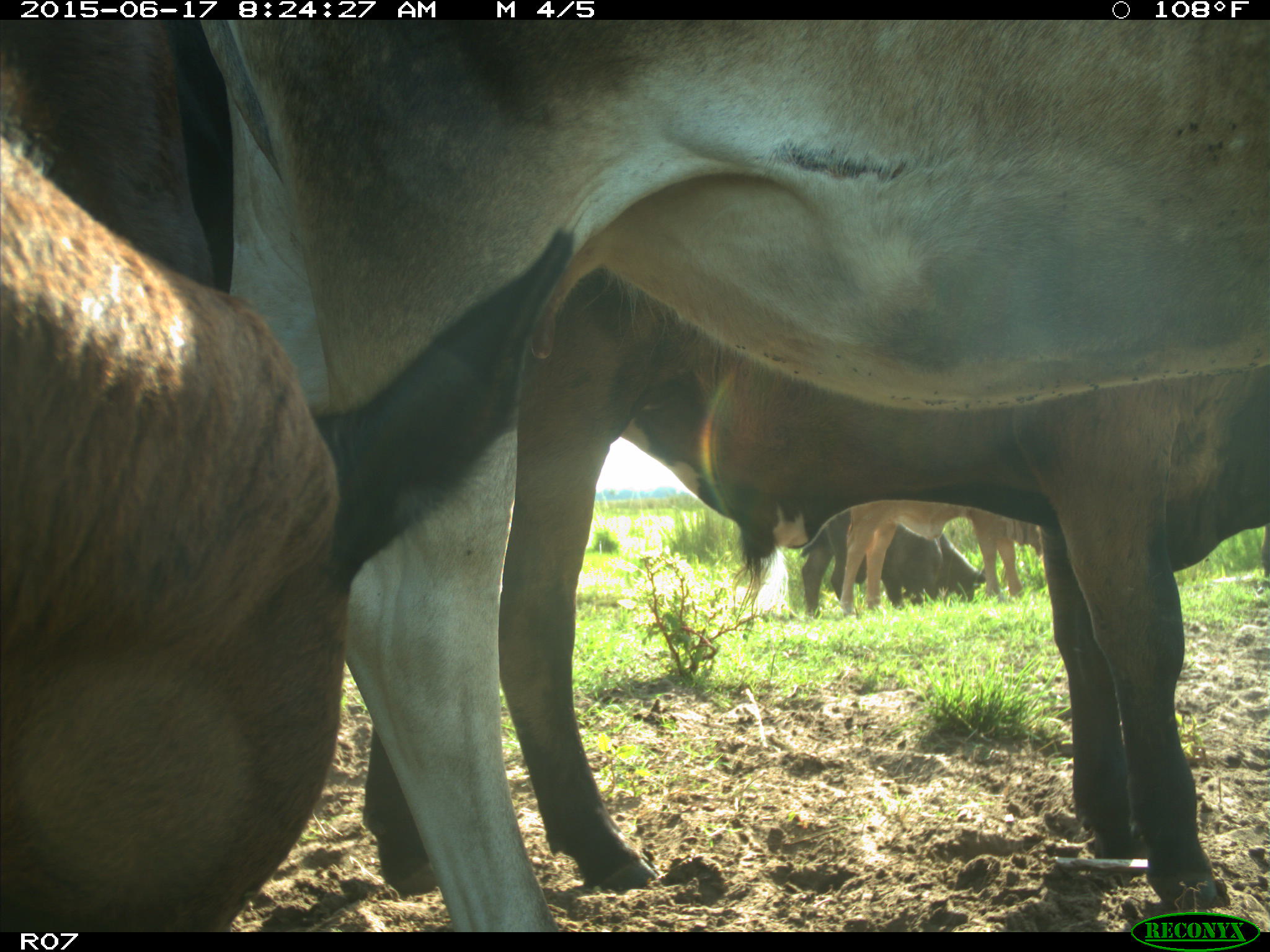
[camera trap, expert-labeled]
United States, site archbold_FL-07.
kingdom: Animalia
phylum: Chordata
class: Mammalia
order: Artiodactyla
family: Bovidae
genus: Bos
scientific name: Bos taurus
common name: domestic cow